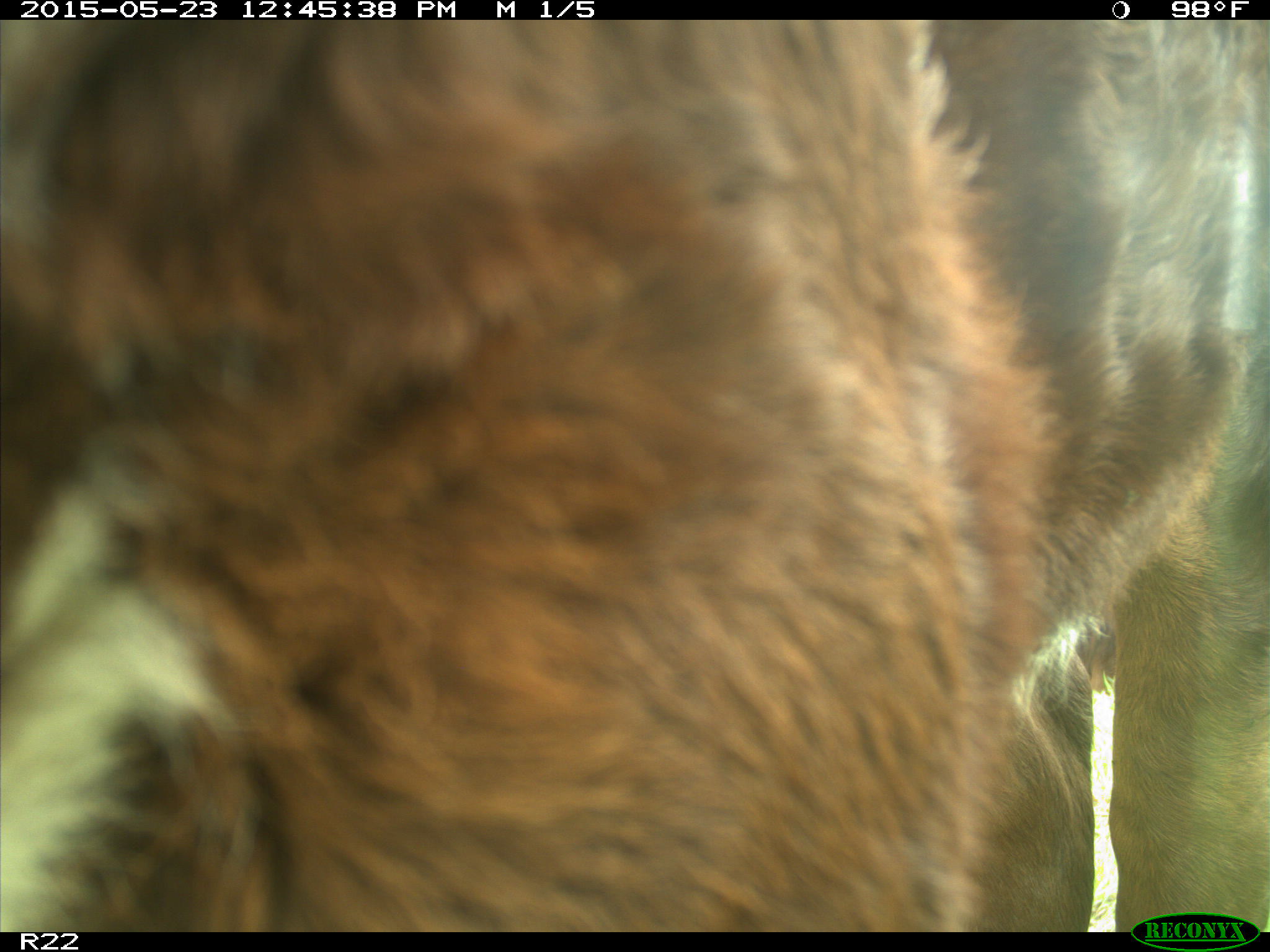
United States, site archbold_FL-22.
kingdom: Animalia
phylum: Chordata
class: Mammalia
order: Artiodactyla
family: Bovidae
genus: Bos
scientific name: Bos taurus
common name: domestic cow